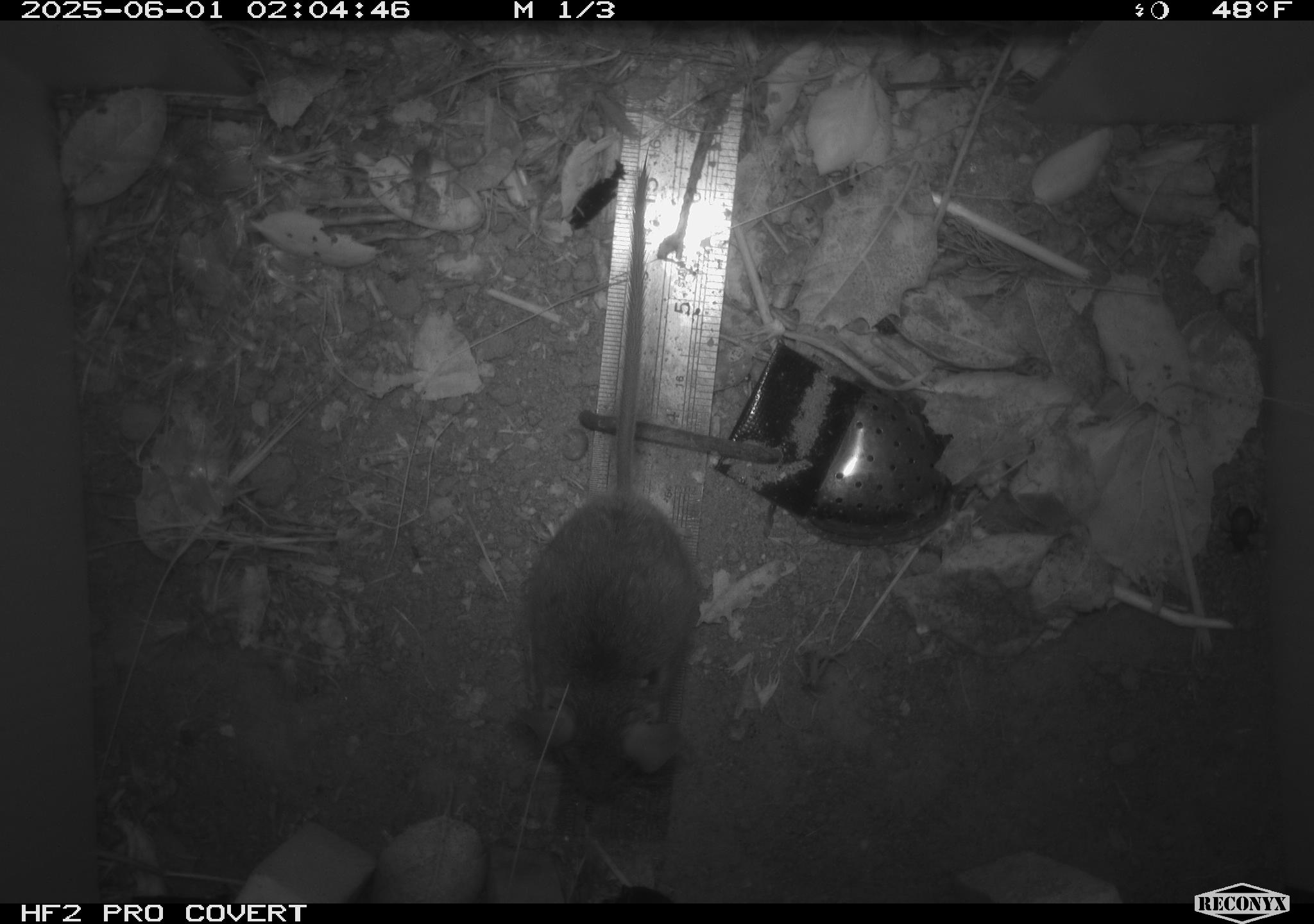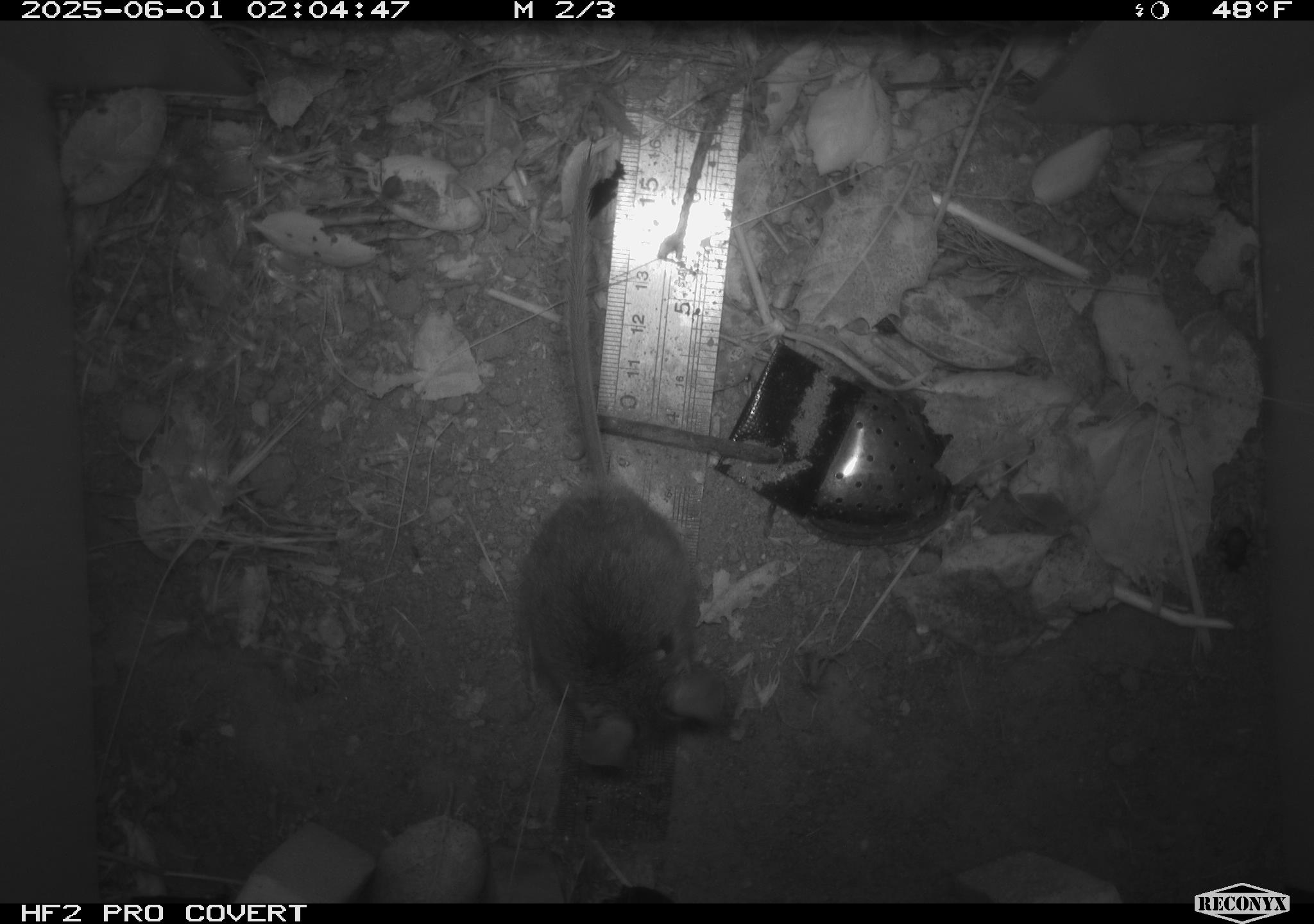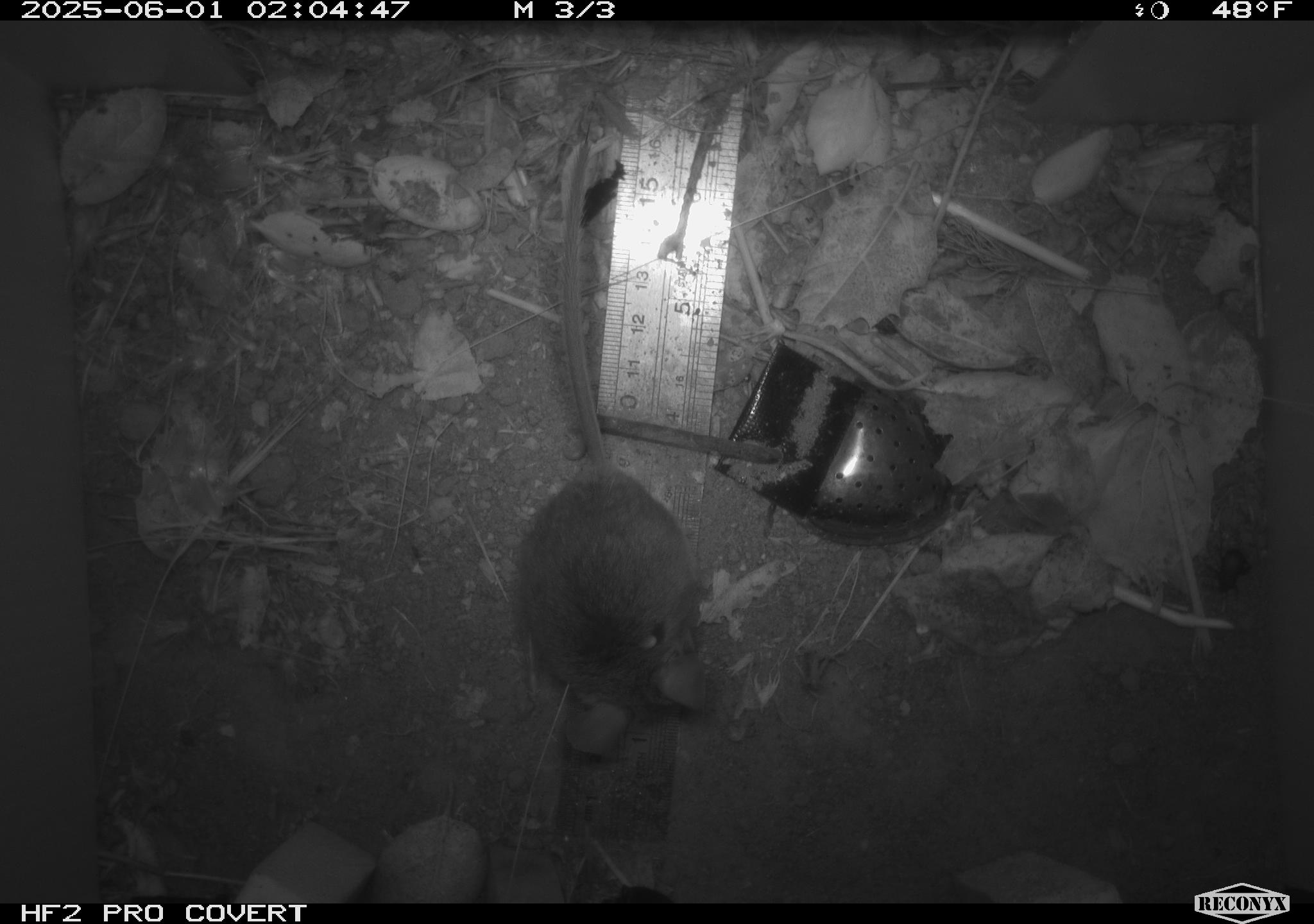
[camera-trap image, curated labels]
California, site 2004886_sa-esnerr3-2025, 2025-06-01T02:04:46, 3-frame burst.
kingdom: Animalia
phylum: Chordata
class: Mammalia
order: Rodentia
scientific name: Rodentia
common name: rodent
Rodent (Rodentia).